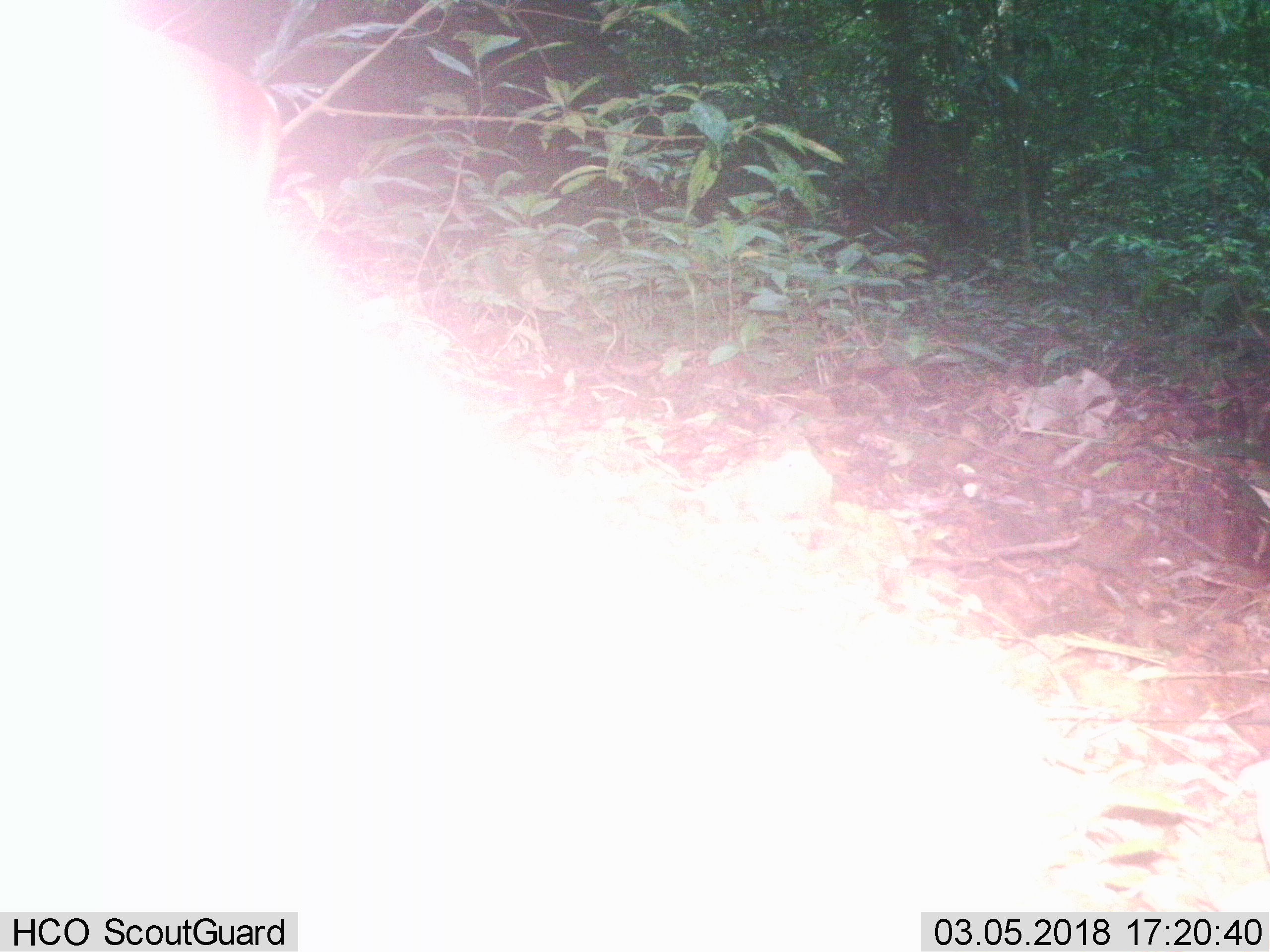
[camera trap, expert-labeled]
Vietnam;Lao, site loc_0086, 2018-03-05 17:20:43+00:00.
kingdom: Animalia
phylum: Chordata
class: Mammalia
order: Artiodactyla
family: Cervidae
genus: Muntiacus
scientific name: Muntiacus vuquangensis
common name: large-antlered muntjac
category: large antlered muntjac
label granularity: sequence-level